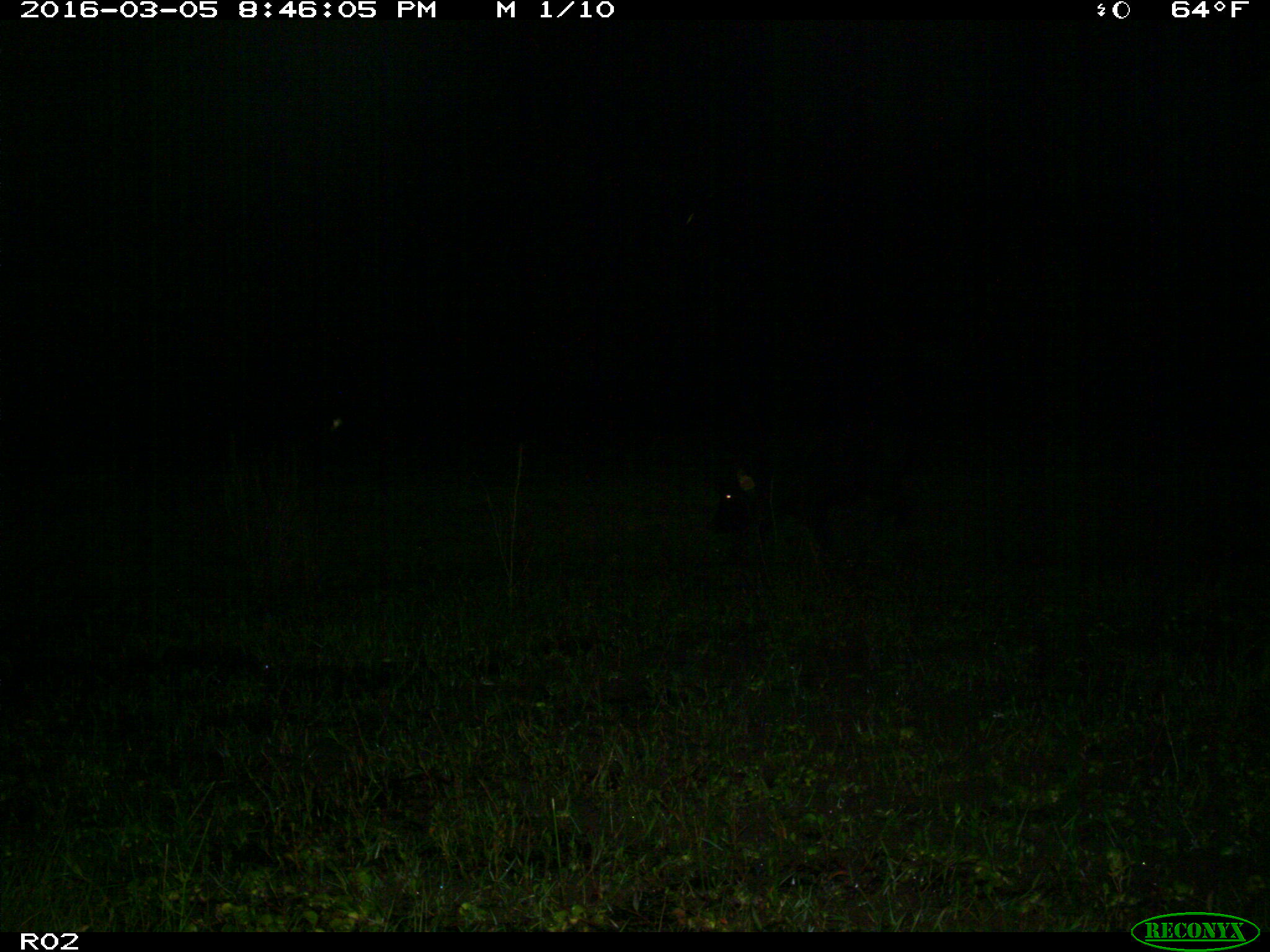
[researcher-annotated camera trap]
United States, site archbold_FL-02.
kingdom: Animalia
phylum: Chordata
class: Mammalia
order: Artiodactyla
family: Suidae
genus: Sus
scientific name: Sus scrofa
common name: wild boar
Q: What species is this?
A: Sus scrofa (wild boar).